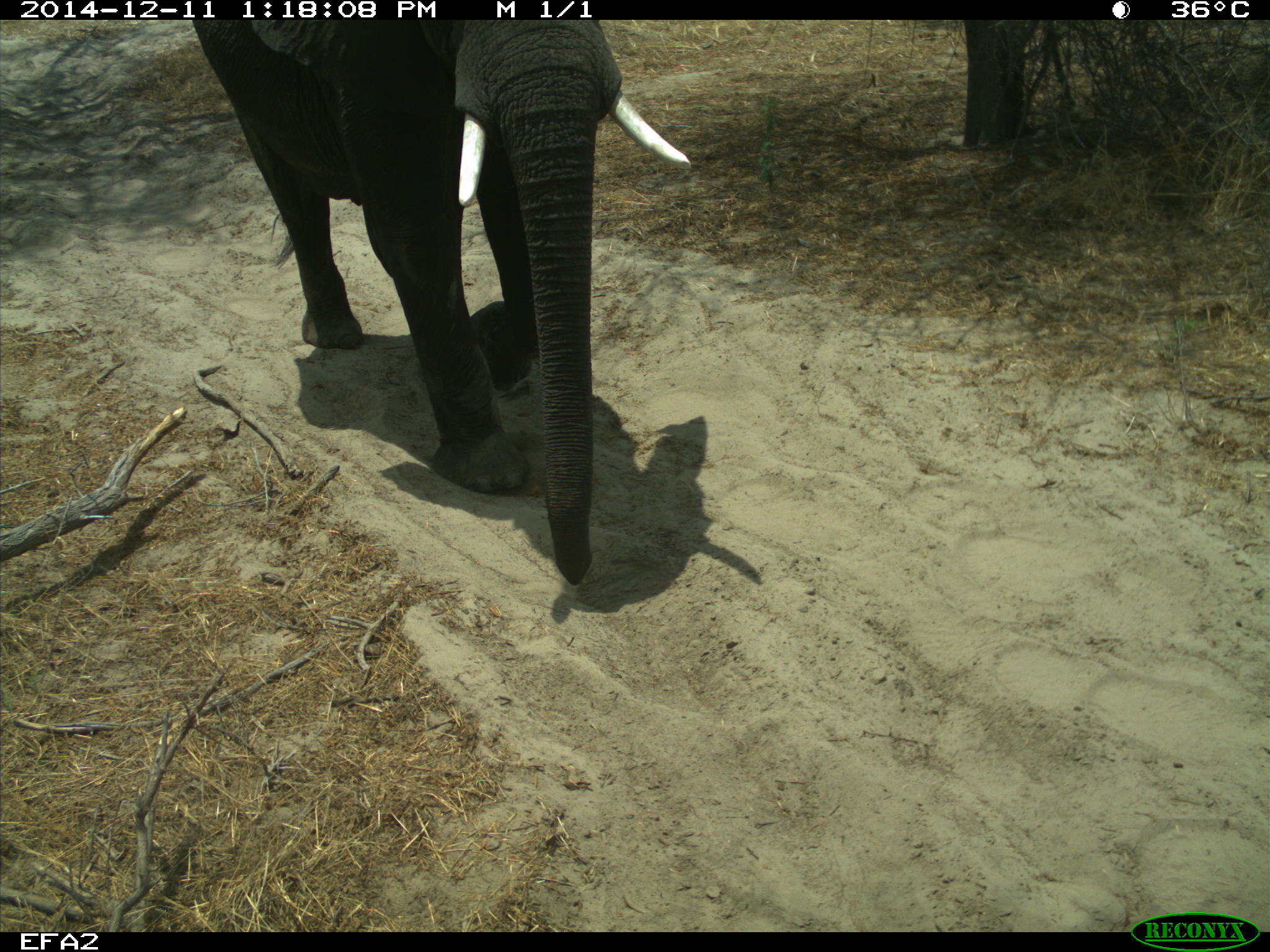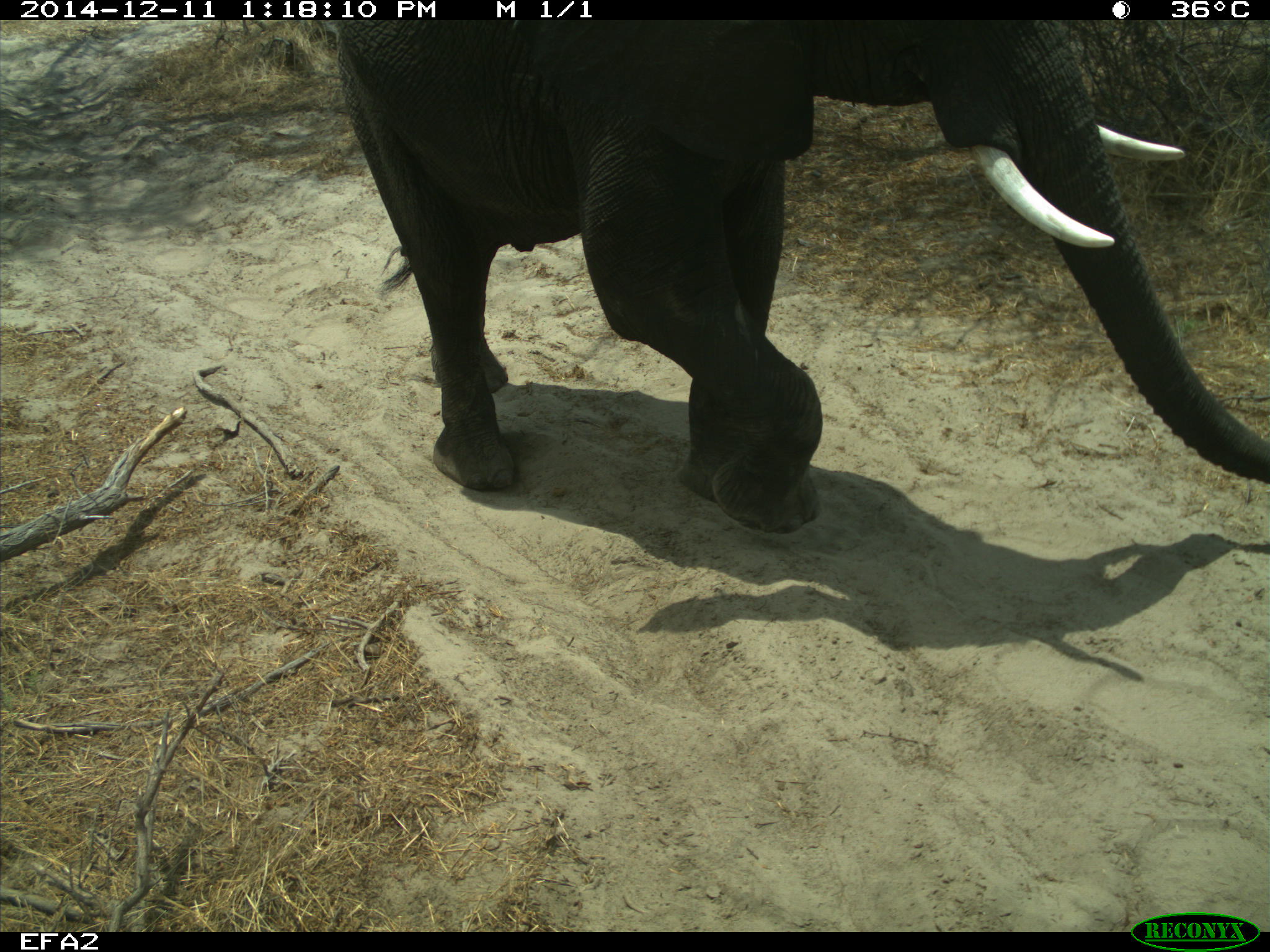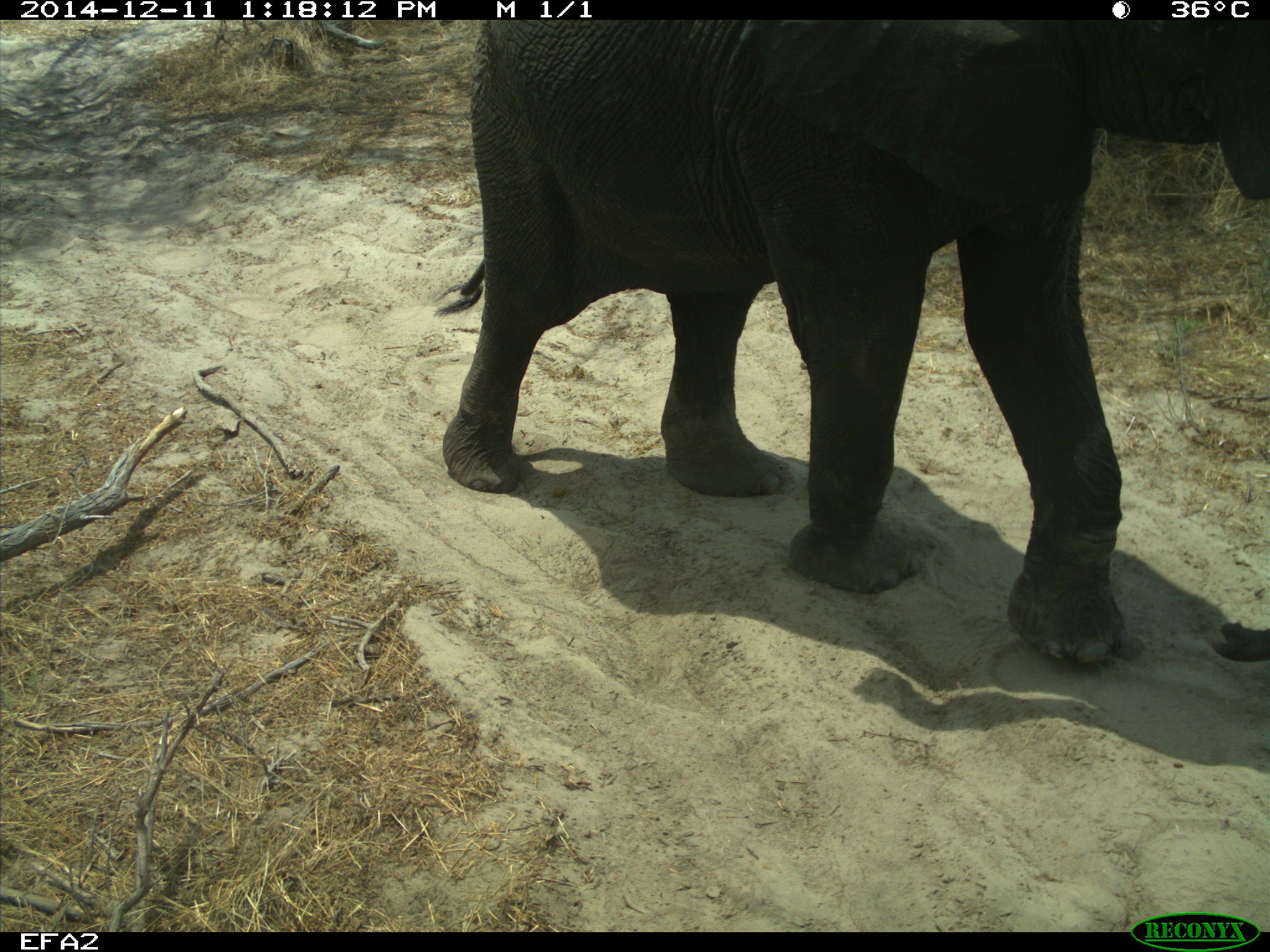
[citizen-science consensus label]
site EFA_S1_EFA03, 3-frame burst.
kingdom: Animalia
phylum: Chordata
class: Mammalia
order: Proboscidea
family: Elephantidae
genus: Loxodonta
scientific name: Loxodonta africana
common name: african bush elephant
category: elephant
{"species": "elephant (african bush elephant) (Loxodonta africana)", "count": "1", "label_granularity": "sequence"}